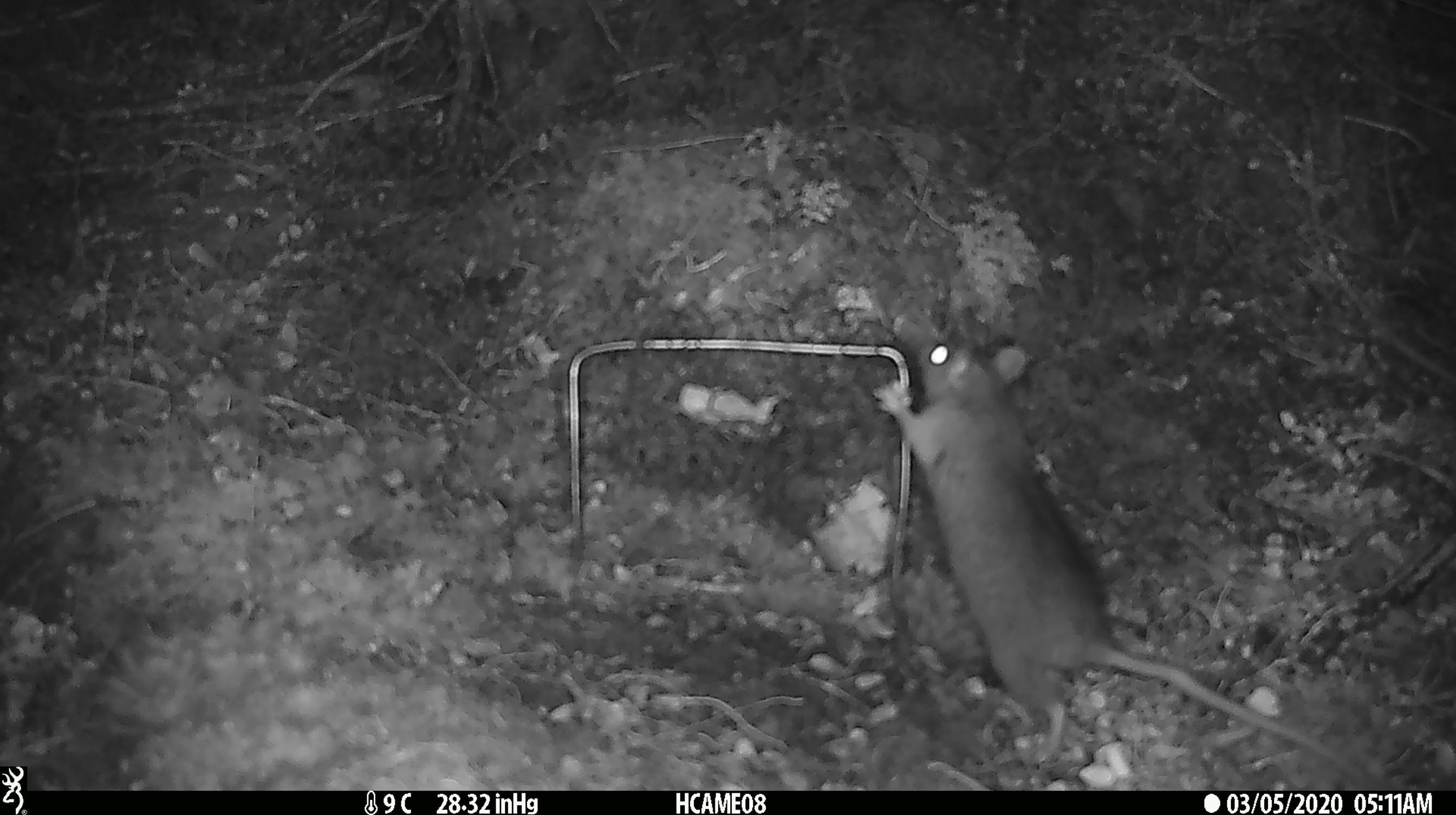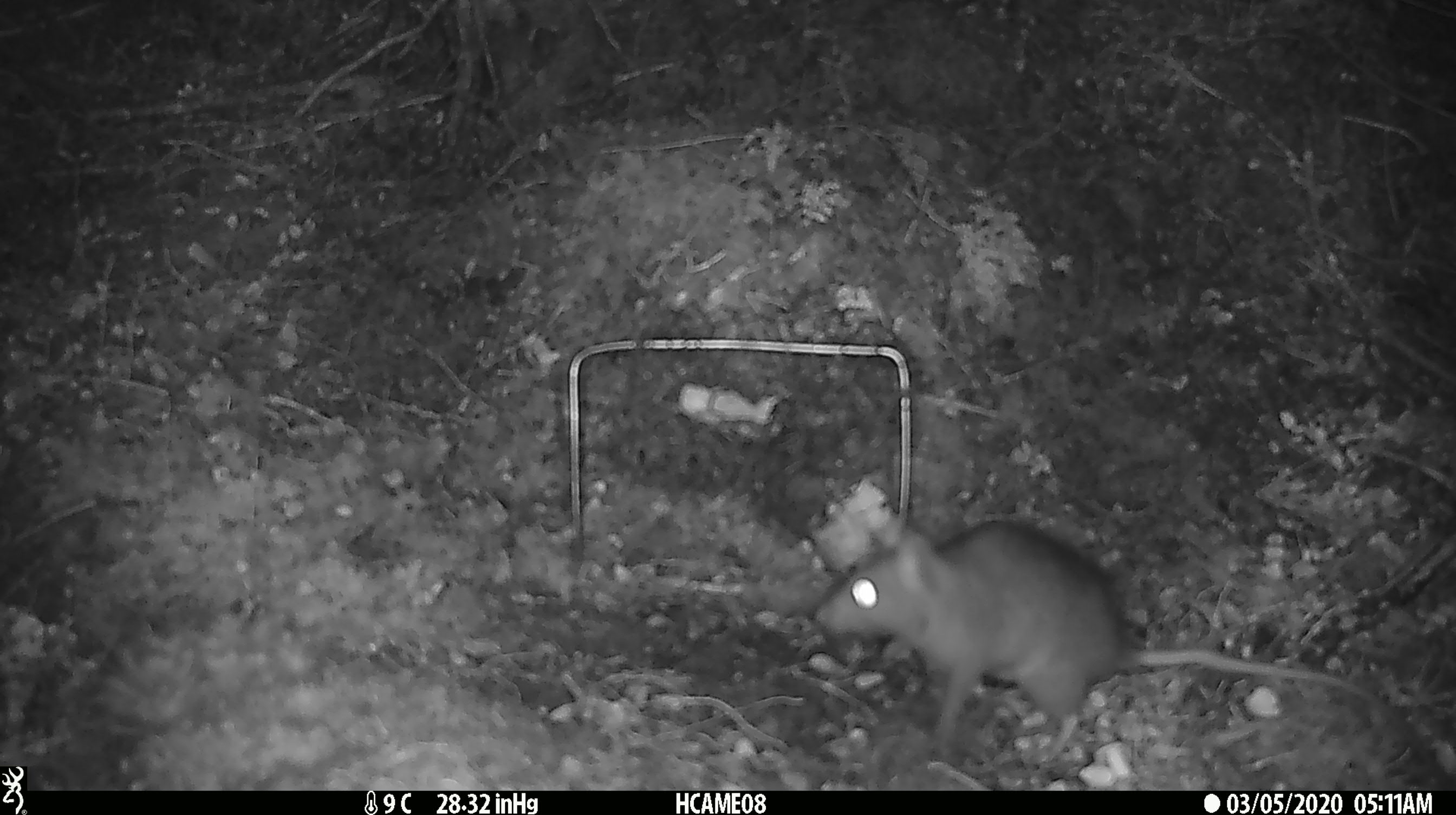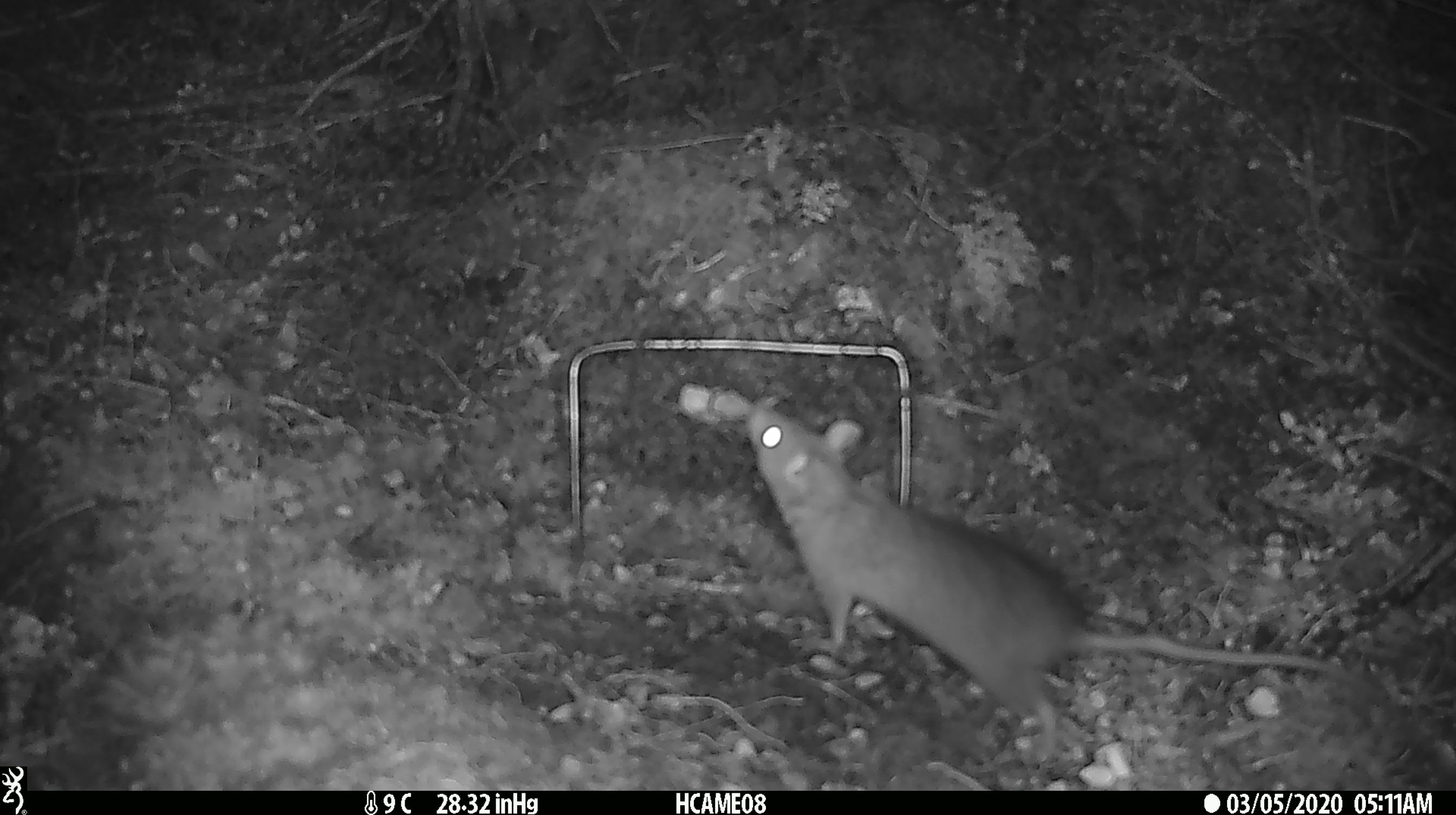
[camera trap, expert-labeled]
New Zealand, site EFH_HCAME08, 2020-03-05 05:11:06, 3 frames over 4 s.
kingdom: Animalia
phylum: Chordata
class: Mammalia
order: Rodentia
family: Muridae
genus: Rattus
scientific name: Rattus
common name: rat